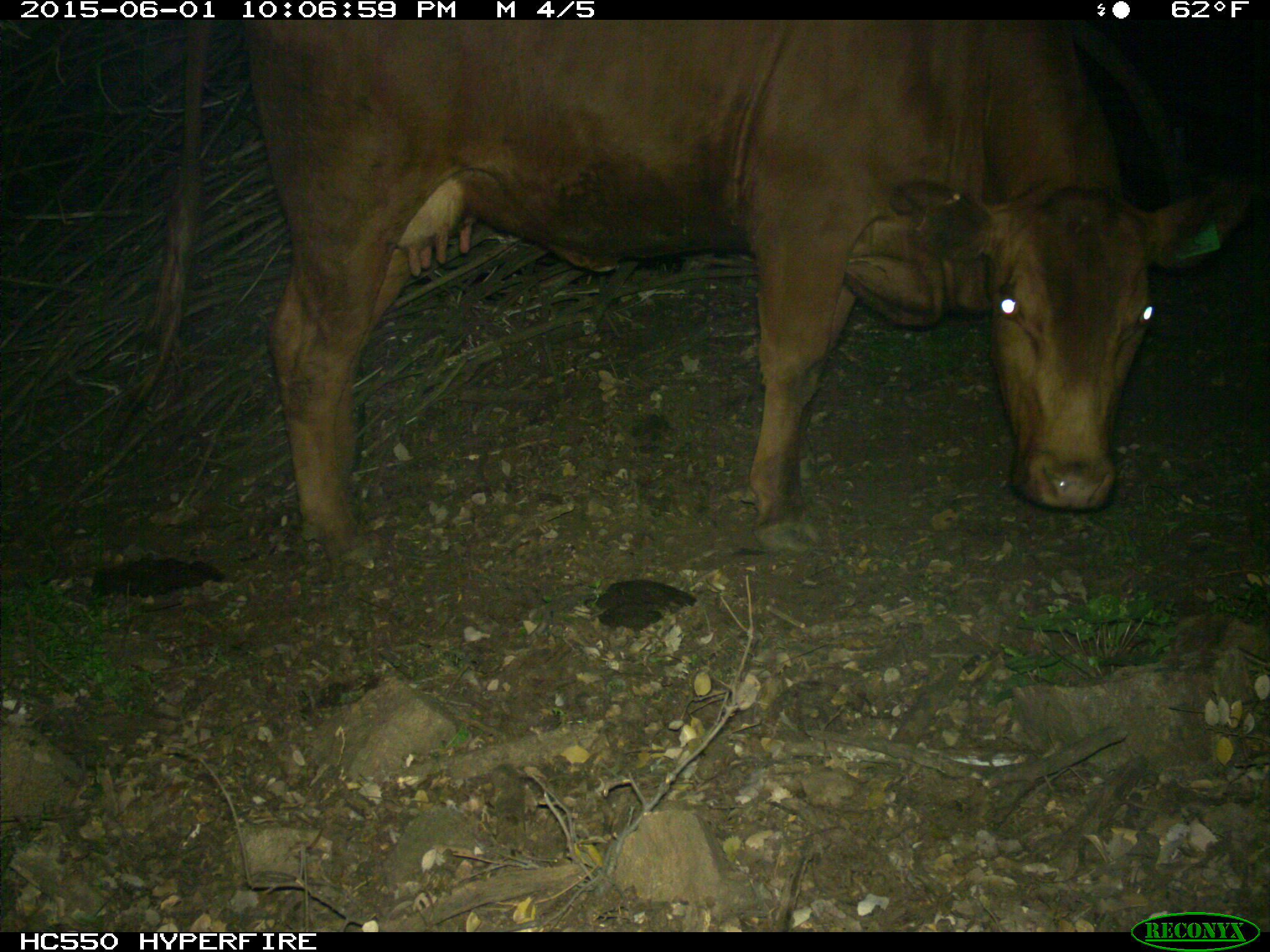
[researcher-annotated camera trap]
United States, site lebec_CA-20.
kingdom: Animalia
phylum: Chordata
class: Mammalia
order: Artiodactyla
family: Bovidae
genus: Bos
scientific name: Bos taurus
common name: domestic cow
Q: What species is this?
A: Bos taurus (domestic cow).